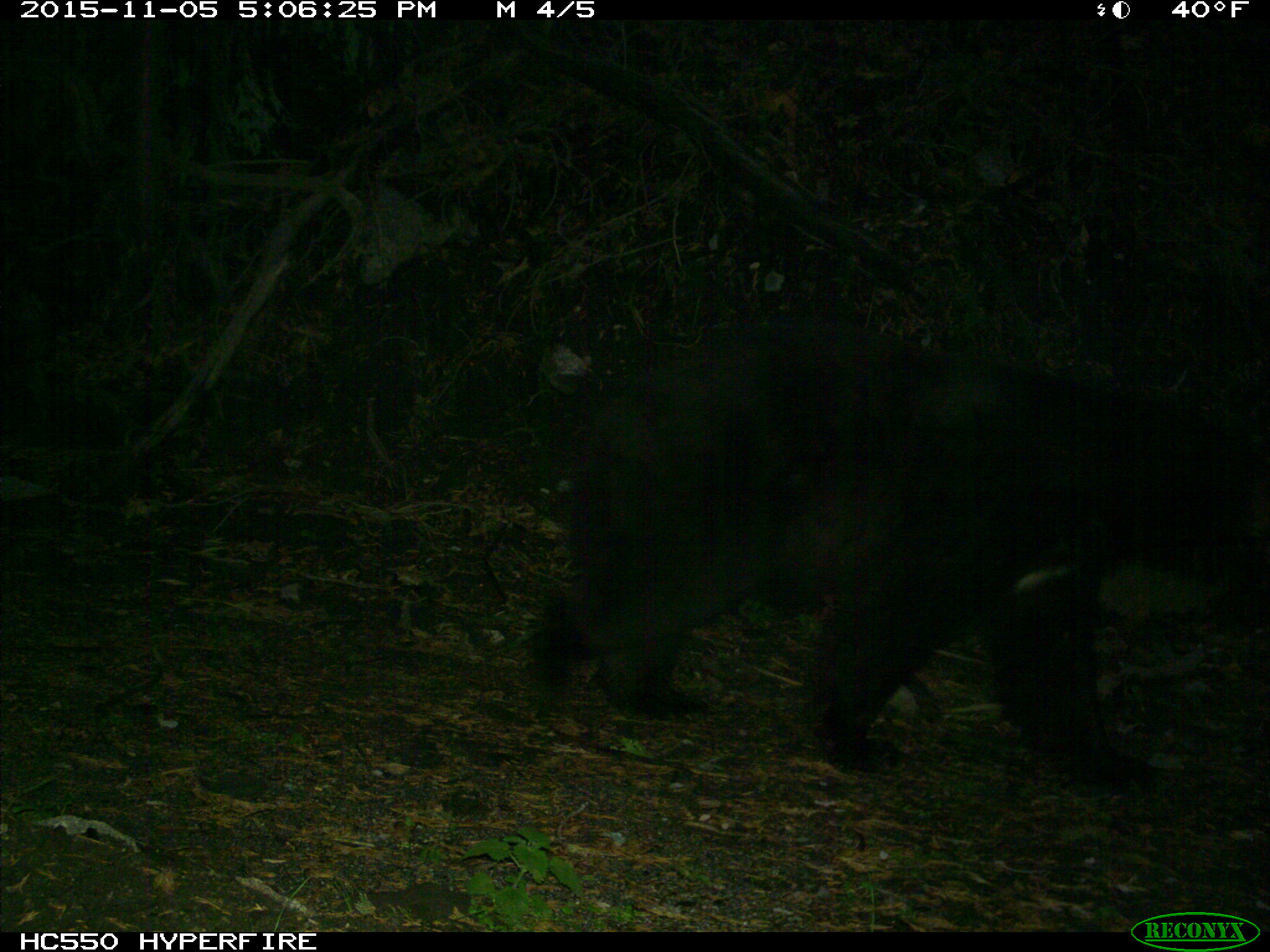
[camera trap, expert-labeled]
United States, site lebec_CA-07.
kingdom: Animalia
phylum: Chordata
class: Mammalia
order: Carnivora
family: Ursidae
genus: Ursus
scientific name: Ursus americanus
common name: american black bear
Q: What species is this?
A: Ursus americanus (american black bear).